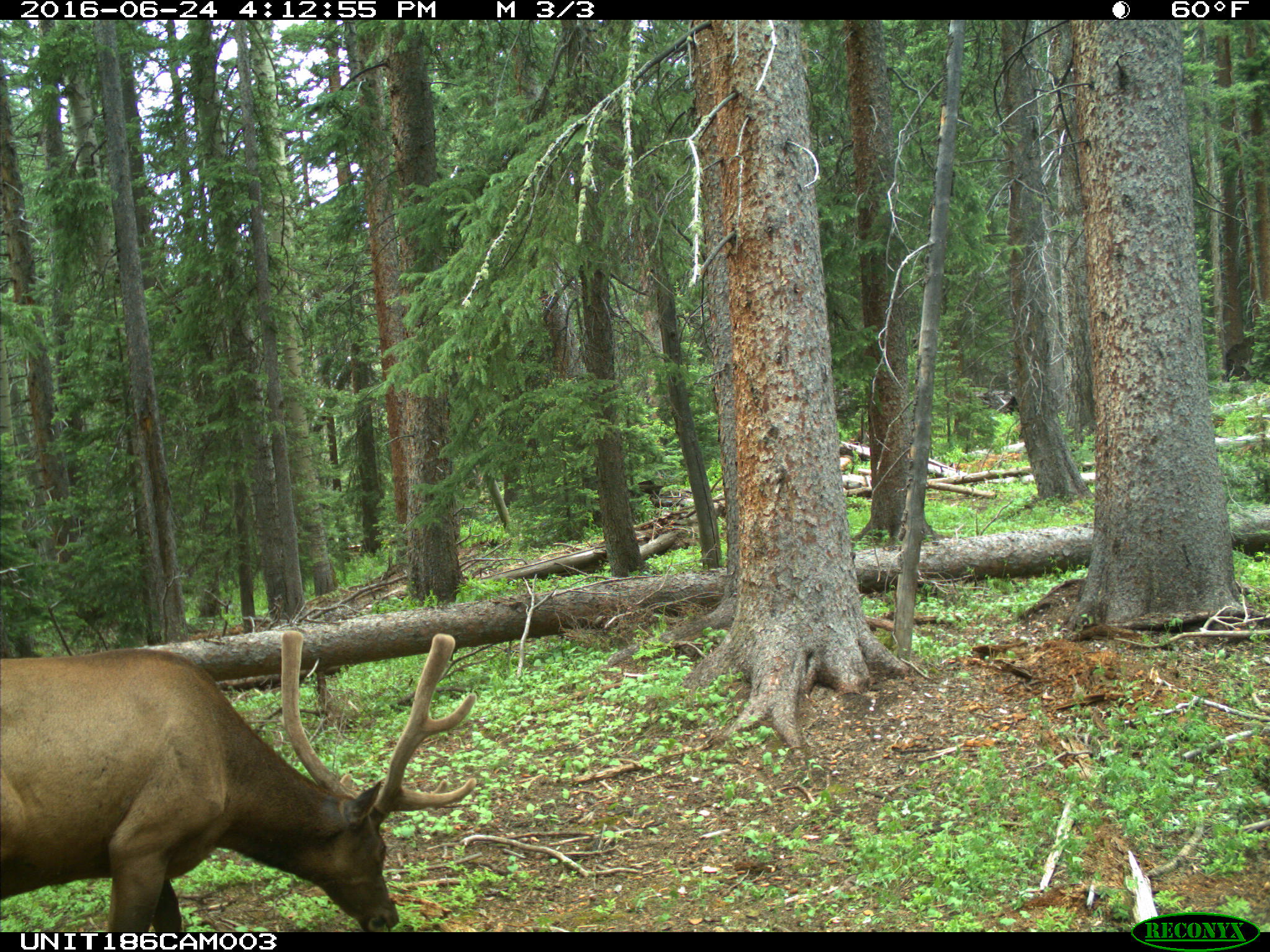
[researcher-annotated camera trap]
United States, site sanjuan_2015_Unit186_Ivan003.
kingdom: Animalia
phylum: Chordata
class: Mammalia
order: Artiodactyla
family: Cervidae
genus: Cervus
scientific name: Cervus elaphus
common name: red deer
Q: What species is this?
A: Cervus elaphus (red deer).